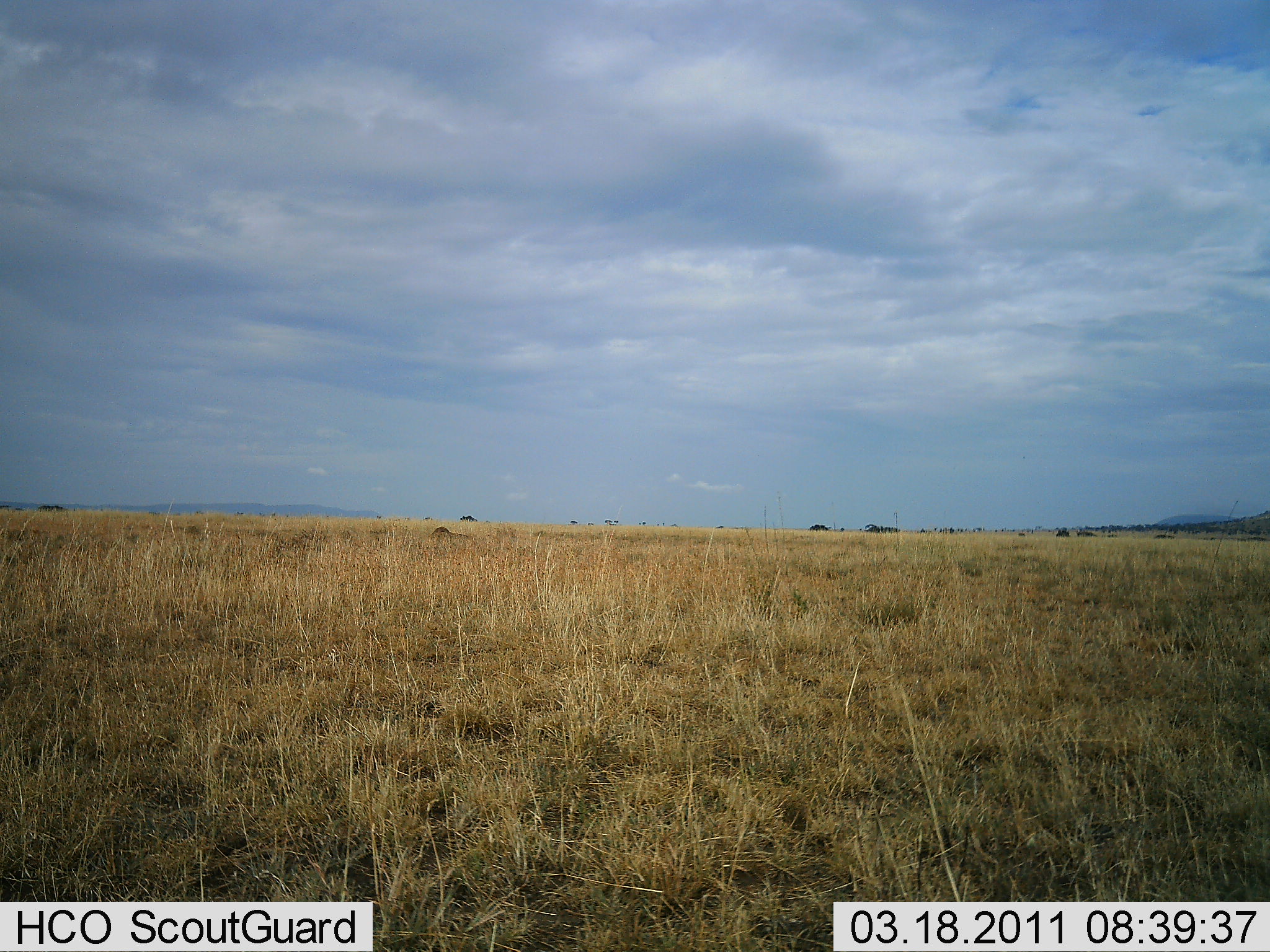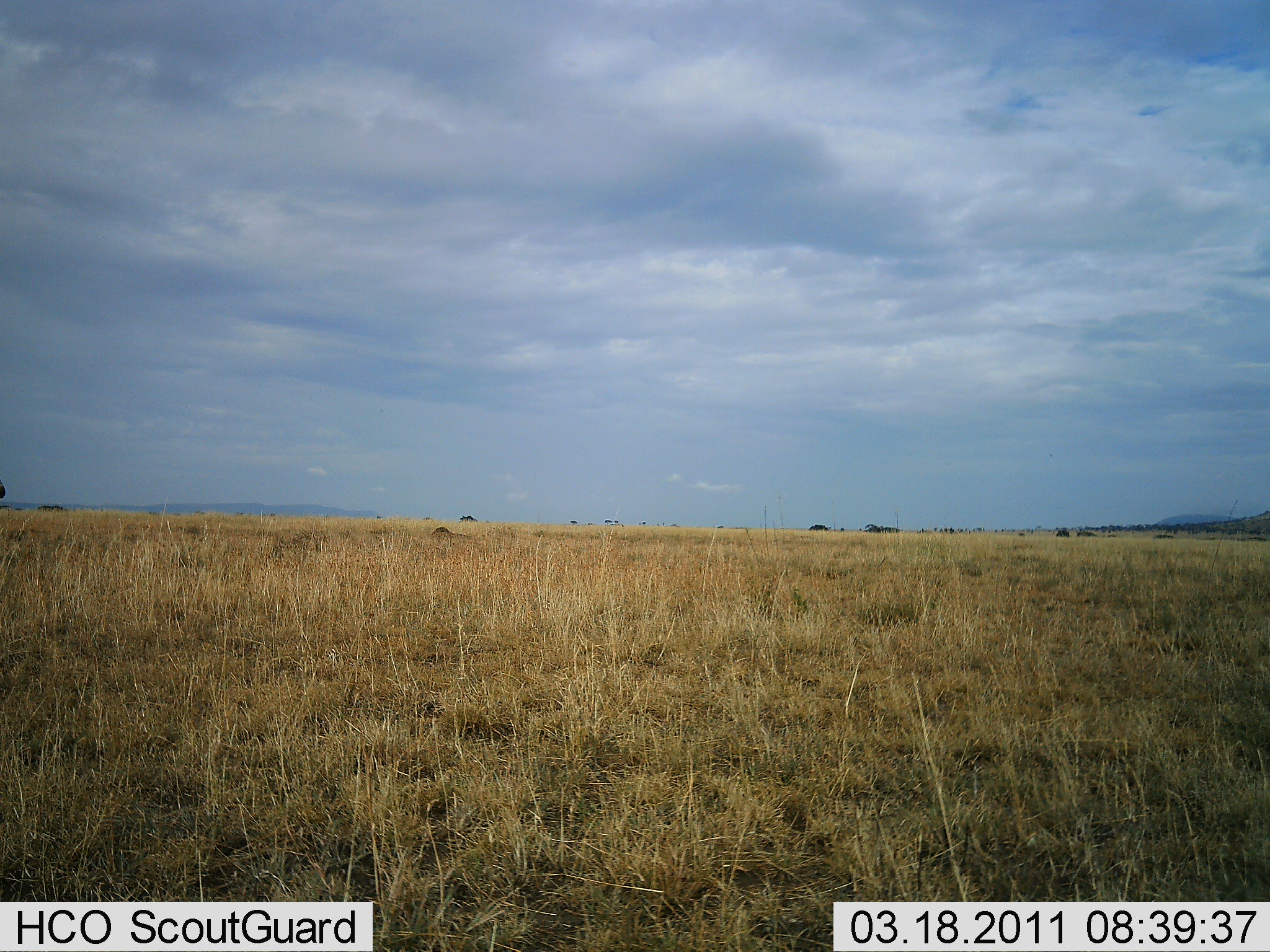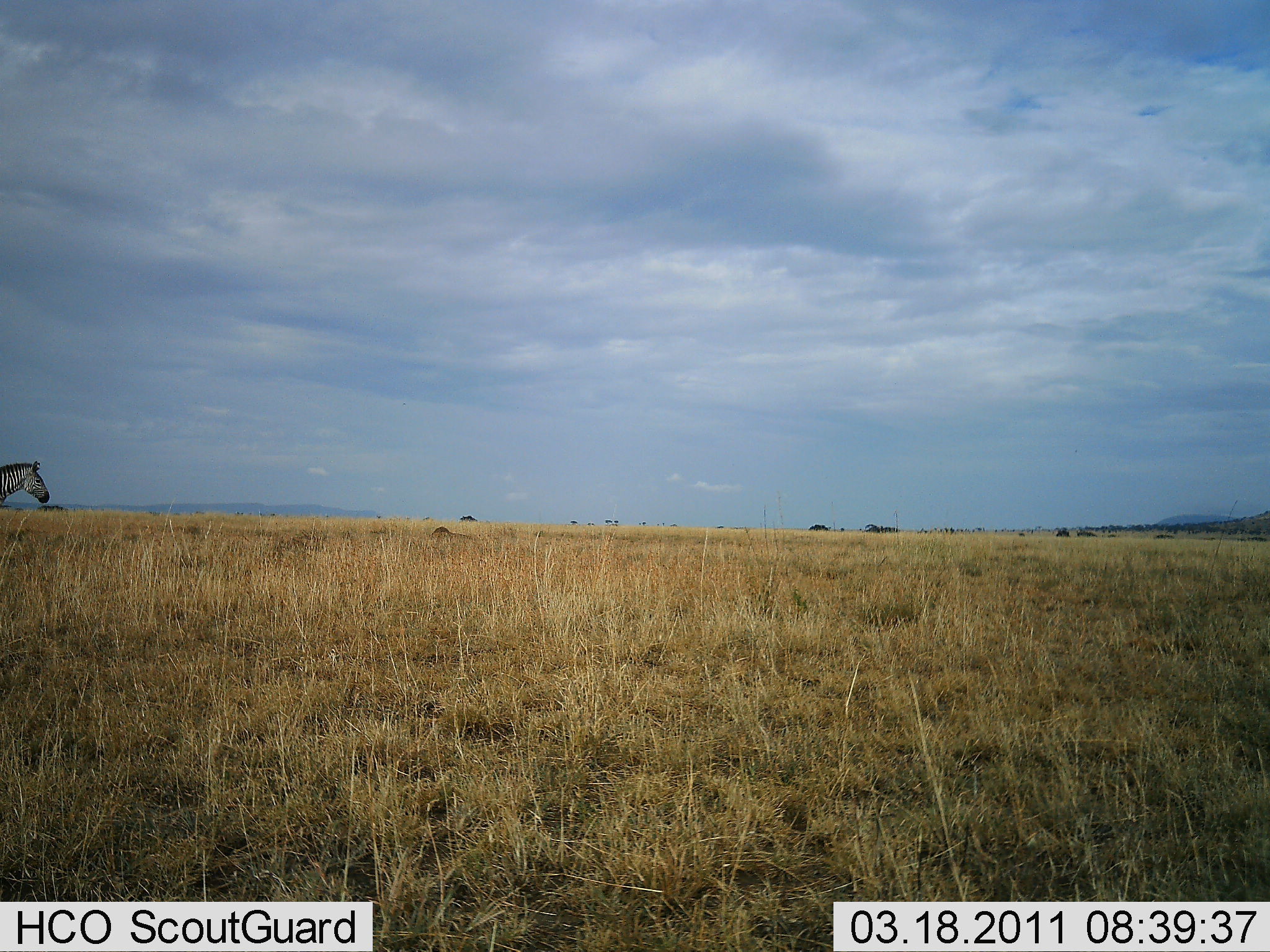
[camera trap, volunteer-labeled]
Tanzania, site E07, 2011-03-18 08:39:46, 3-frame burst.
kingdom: Animalia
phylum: Chordata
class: Mammalia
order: Perissodactyla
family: Equidae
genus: Equus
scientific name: Equus quagga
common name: plains zebra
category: zebra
Zebra (plains zebra) (Equus quagga), count 1. Behavior (volunteer vote fractions): standing 8%, resting 0%, moving 92%, interacting 0%. Young present (vote fraction): 0%. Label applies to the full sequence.